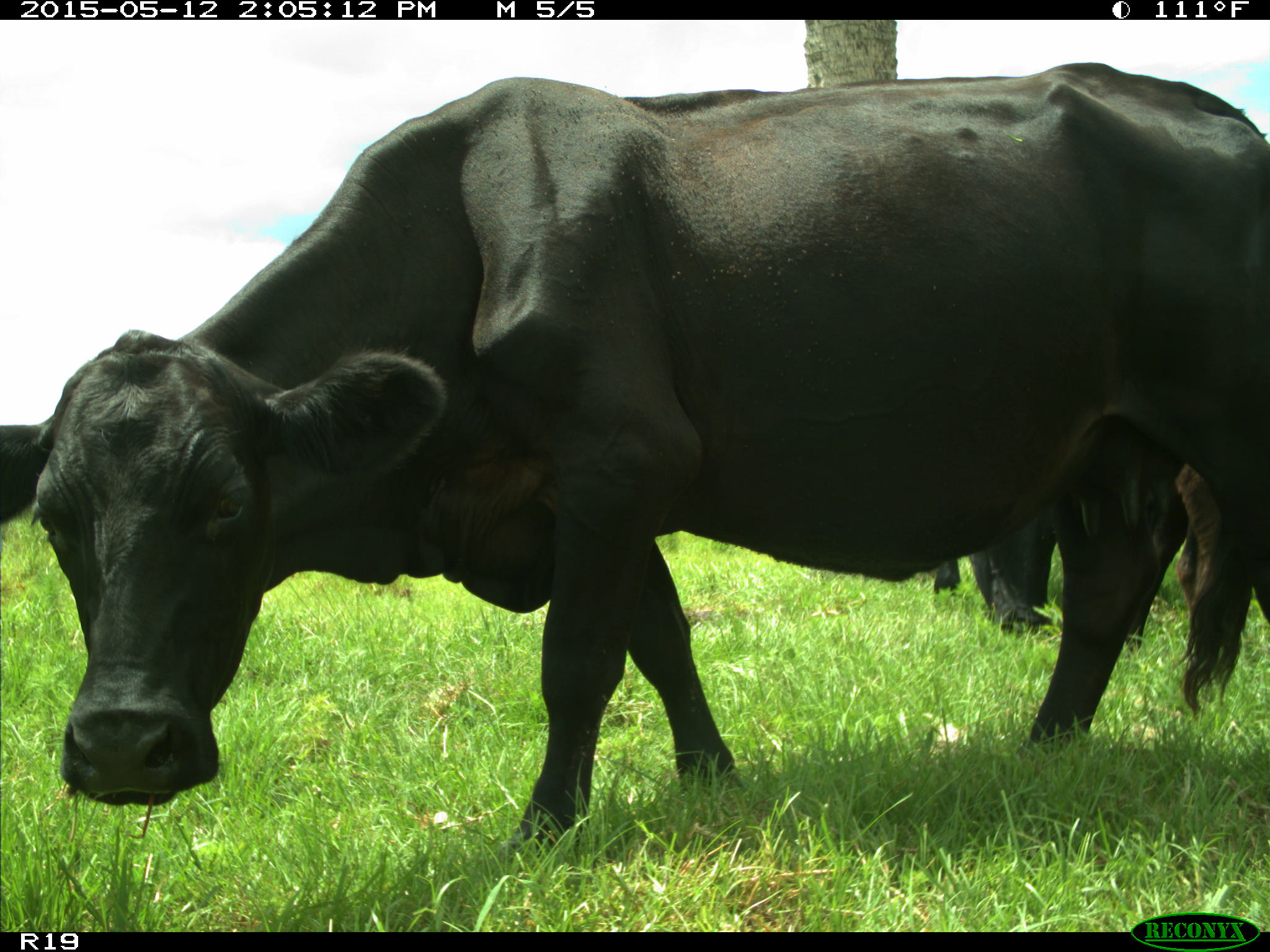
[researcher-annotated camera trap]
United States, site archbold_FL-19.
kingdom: Animalia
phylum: Chordata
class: Mammalia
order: Artiodactyla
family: Bovidae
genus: Bos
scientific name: Bos taurus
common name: domestic cow